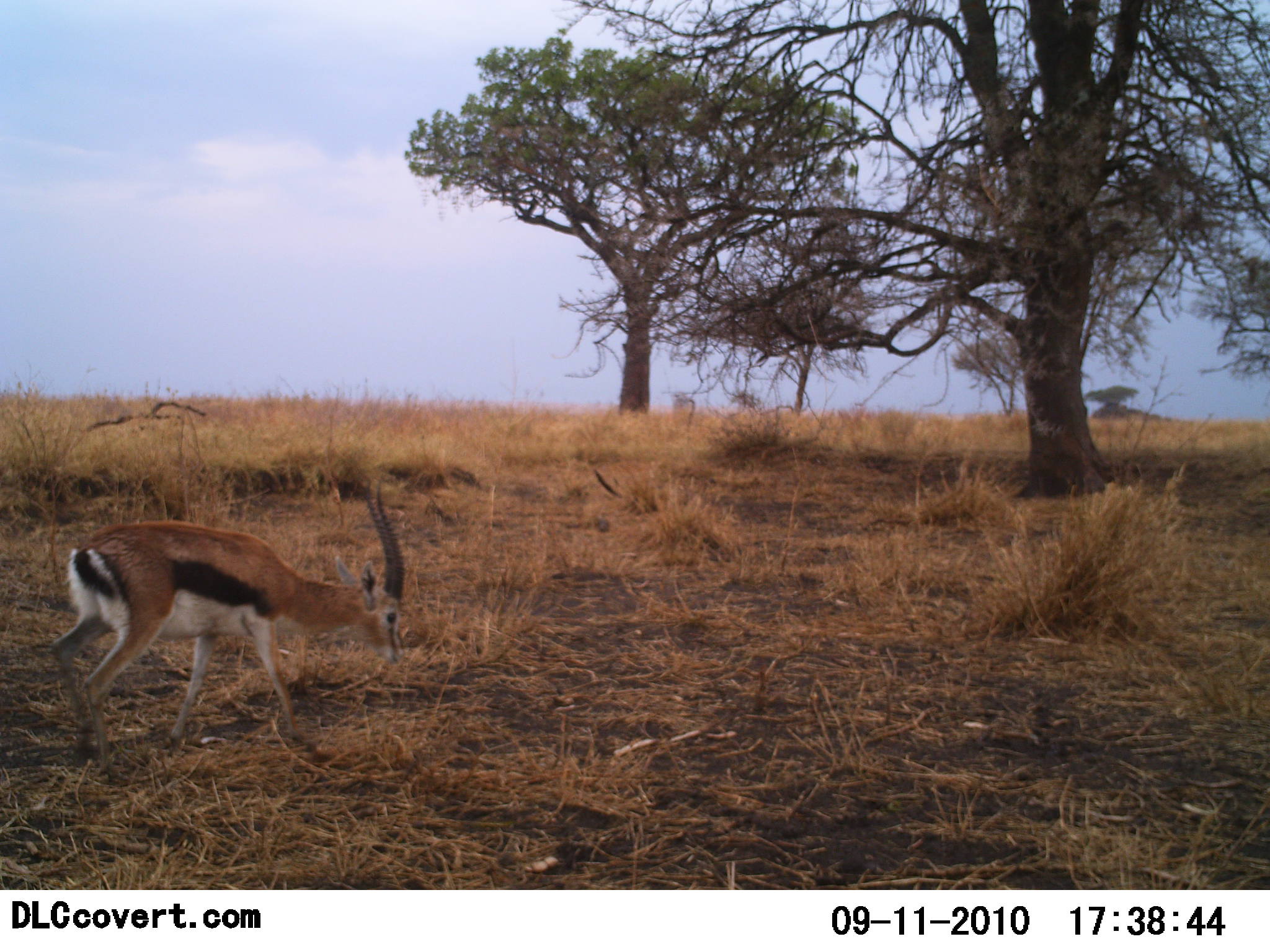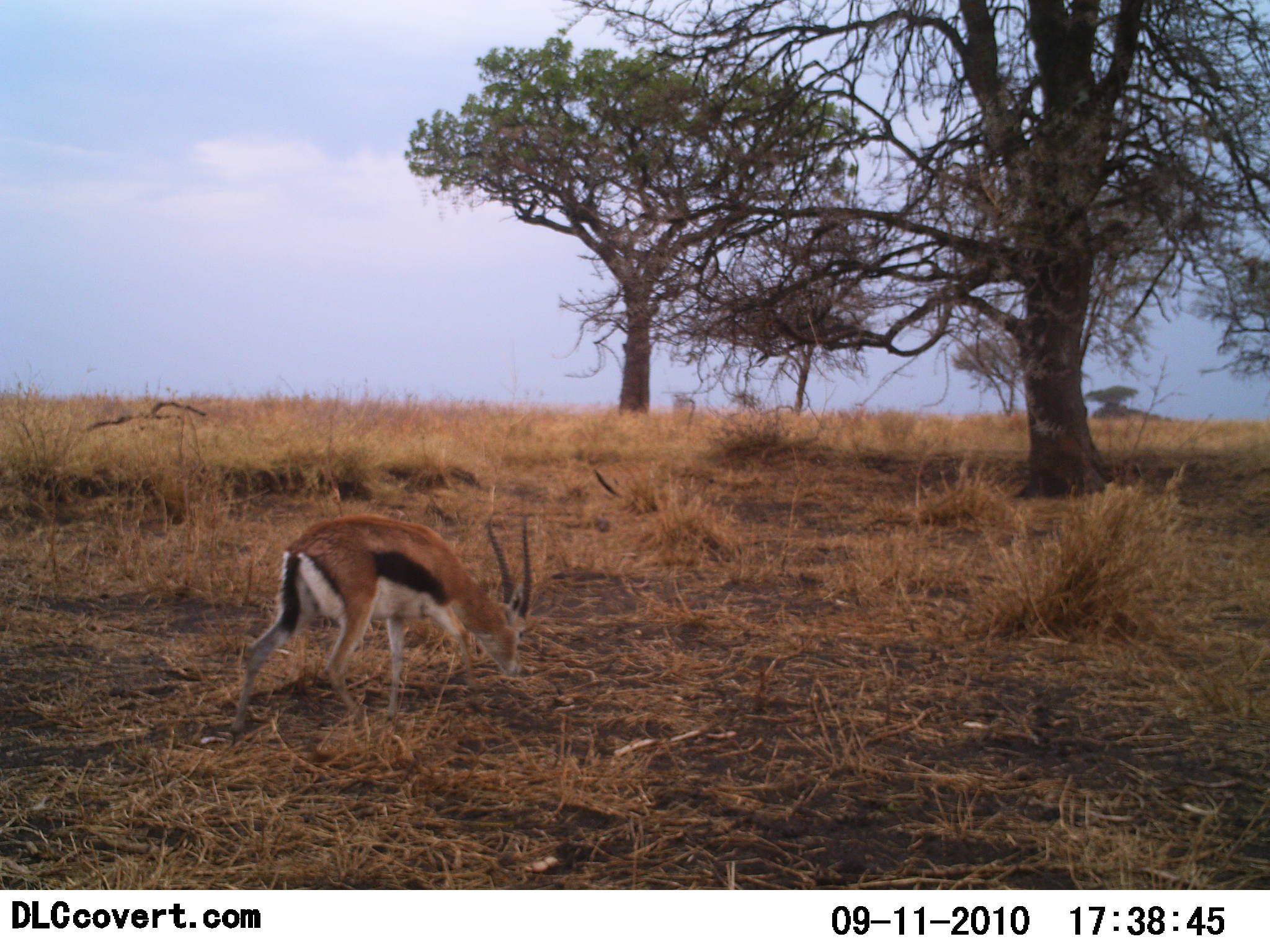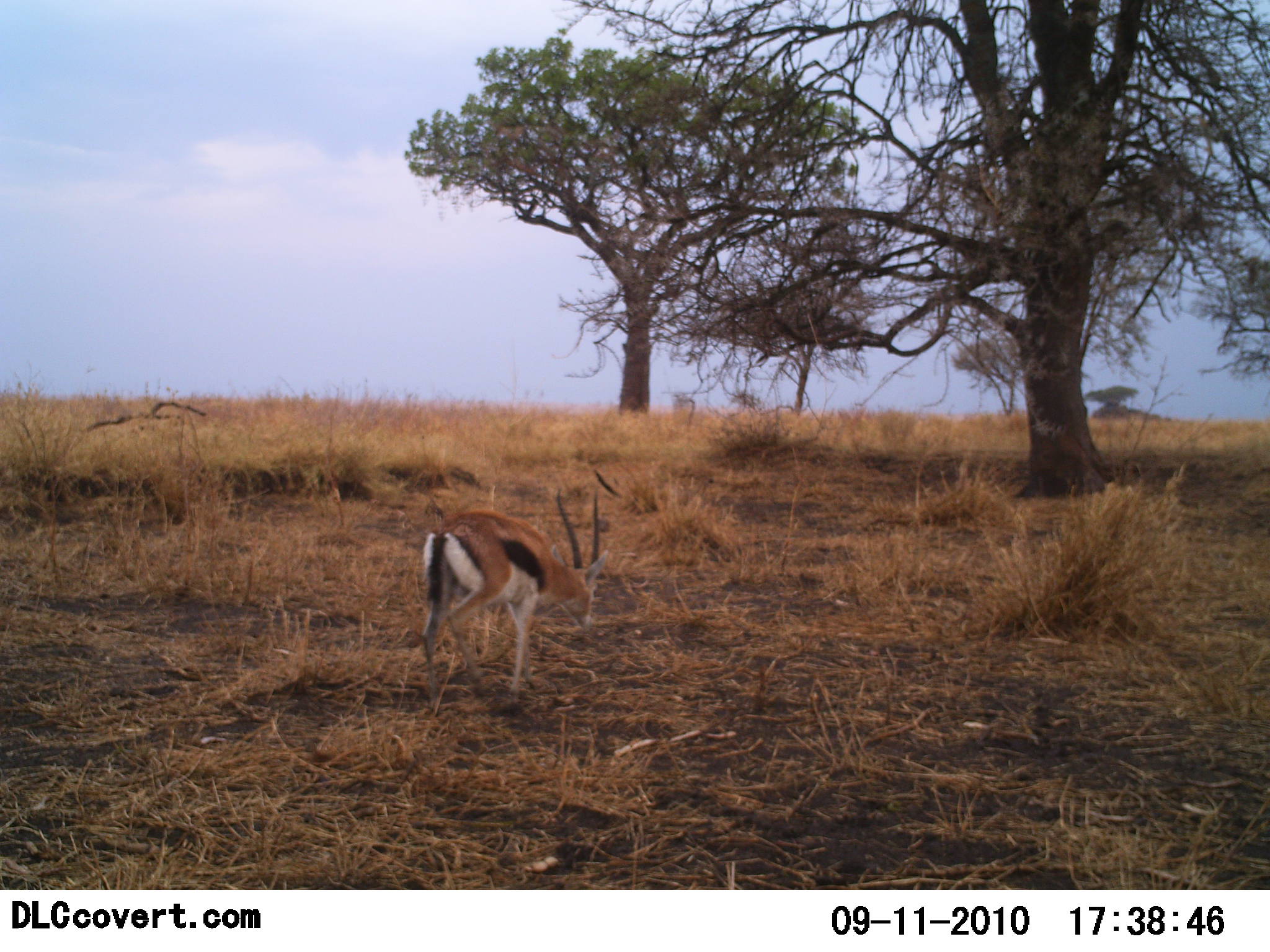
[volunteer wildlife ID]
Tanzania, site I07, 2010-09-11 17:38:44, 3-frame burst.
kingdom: Animalia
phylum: Chordata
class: Mammalia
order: Artiodactyla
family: Bovidae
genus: Eudorcas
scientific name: Eudorcas thomsonii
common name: thomson's gazelle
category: gazellethomsons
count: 1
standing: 0%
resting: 0%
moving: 82%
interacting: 0%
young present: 0%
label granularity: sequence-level